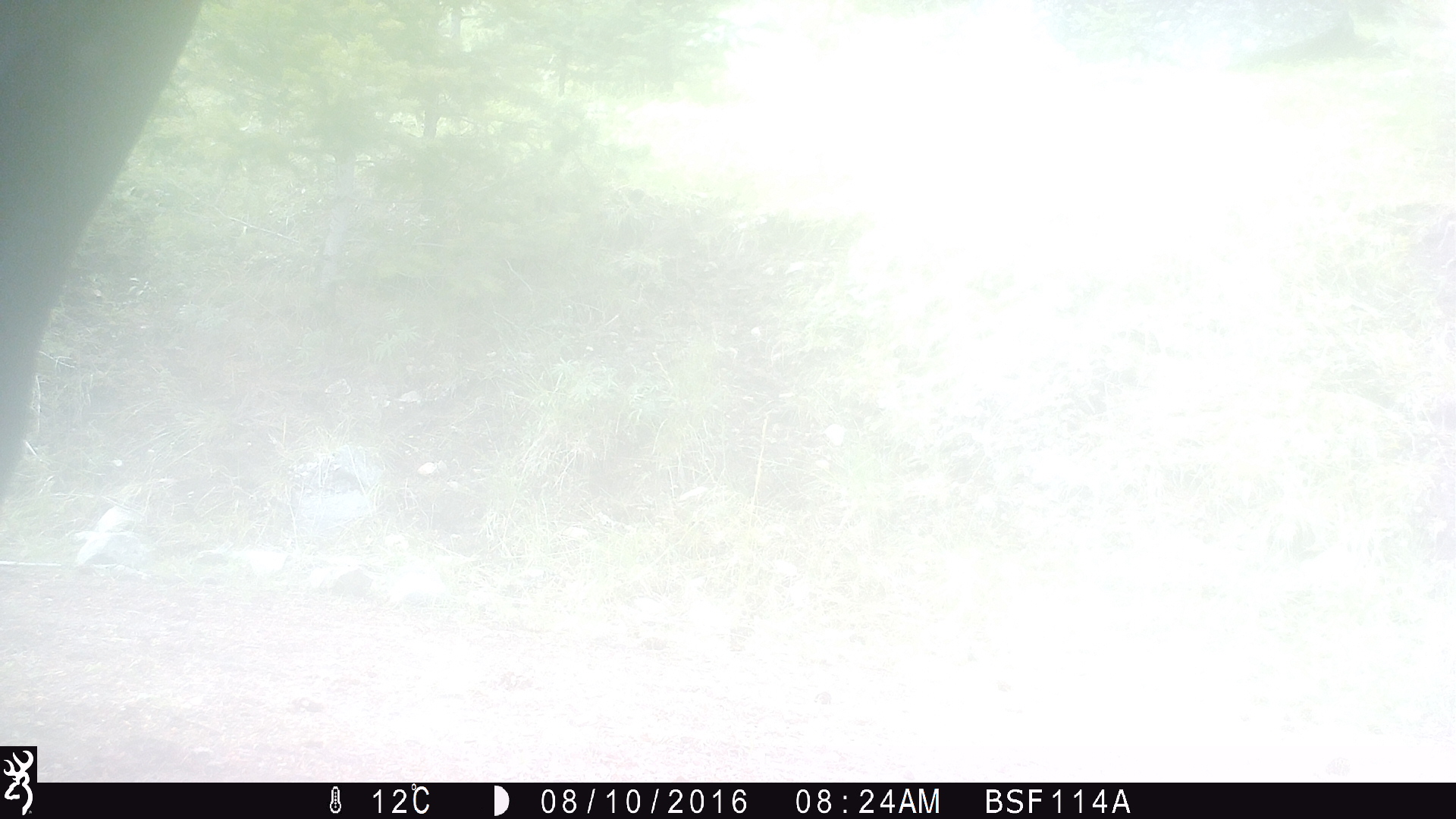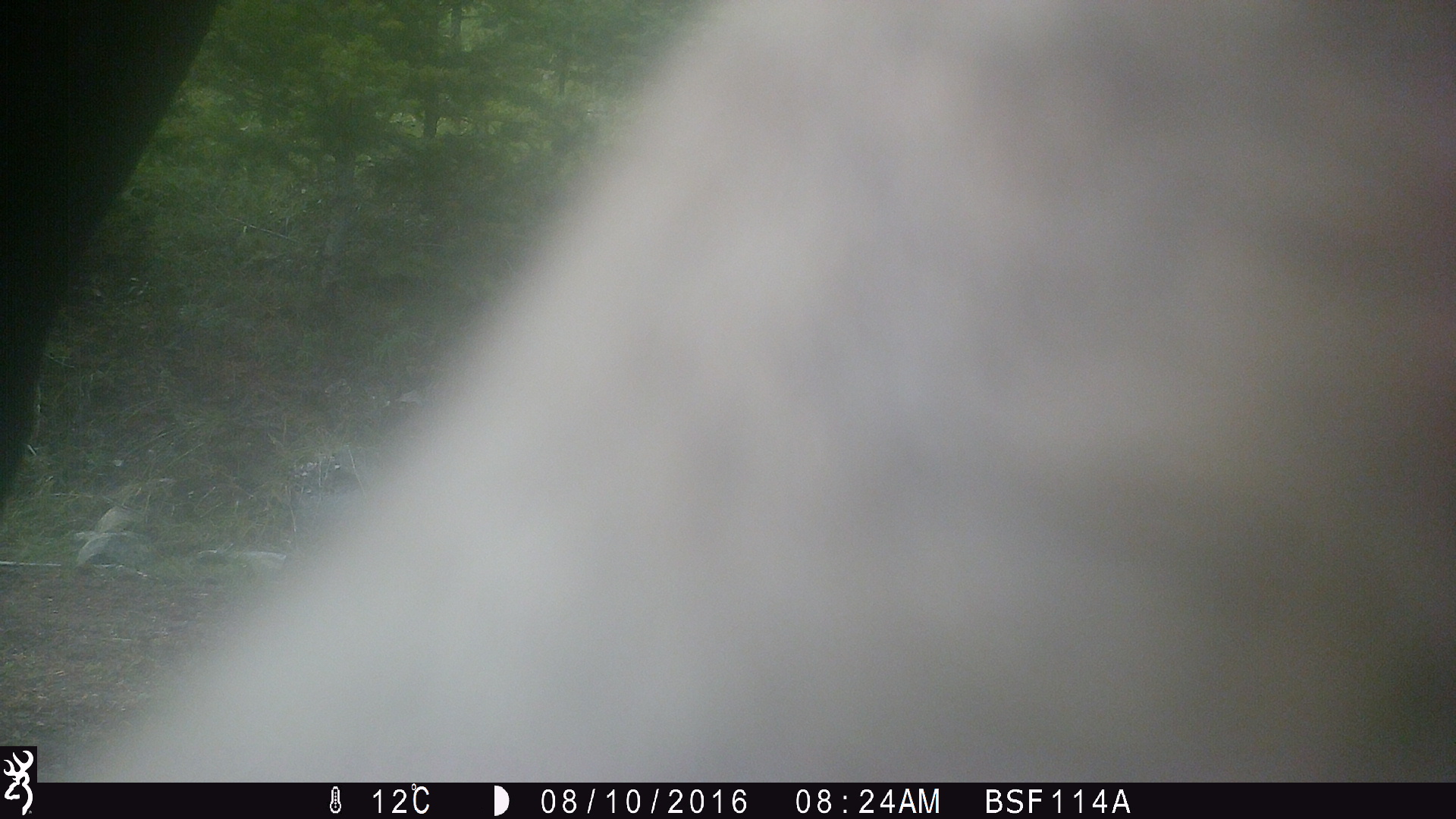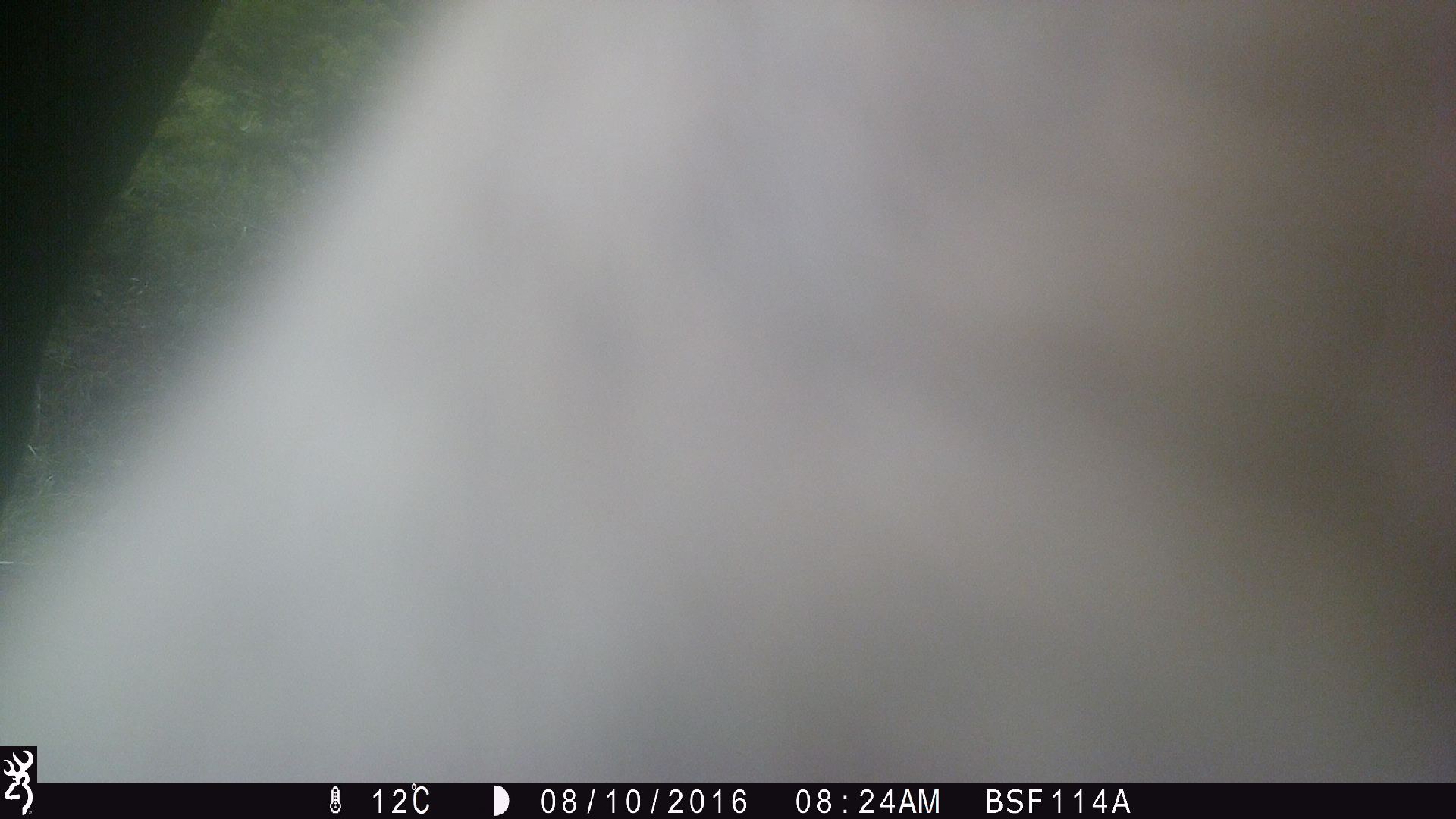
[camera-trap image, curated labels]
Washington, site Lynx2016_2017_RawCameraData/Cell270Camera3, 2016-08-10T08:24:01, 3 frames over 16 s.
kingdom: Animalia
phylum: Chordata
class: Mammalia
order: Artiodactyla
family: Bovidae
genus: Bos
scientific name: Bos taurus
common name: domestic cattle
Domestic cattle (Bos taurus). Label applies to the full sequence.